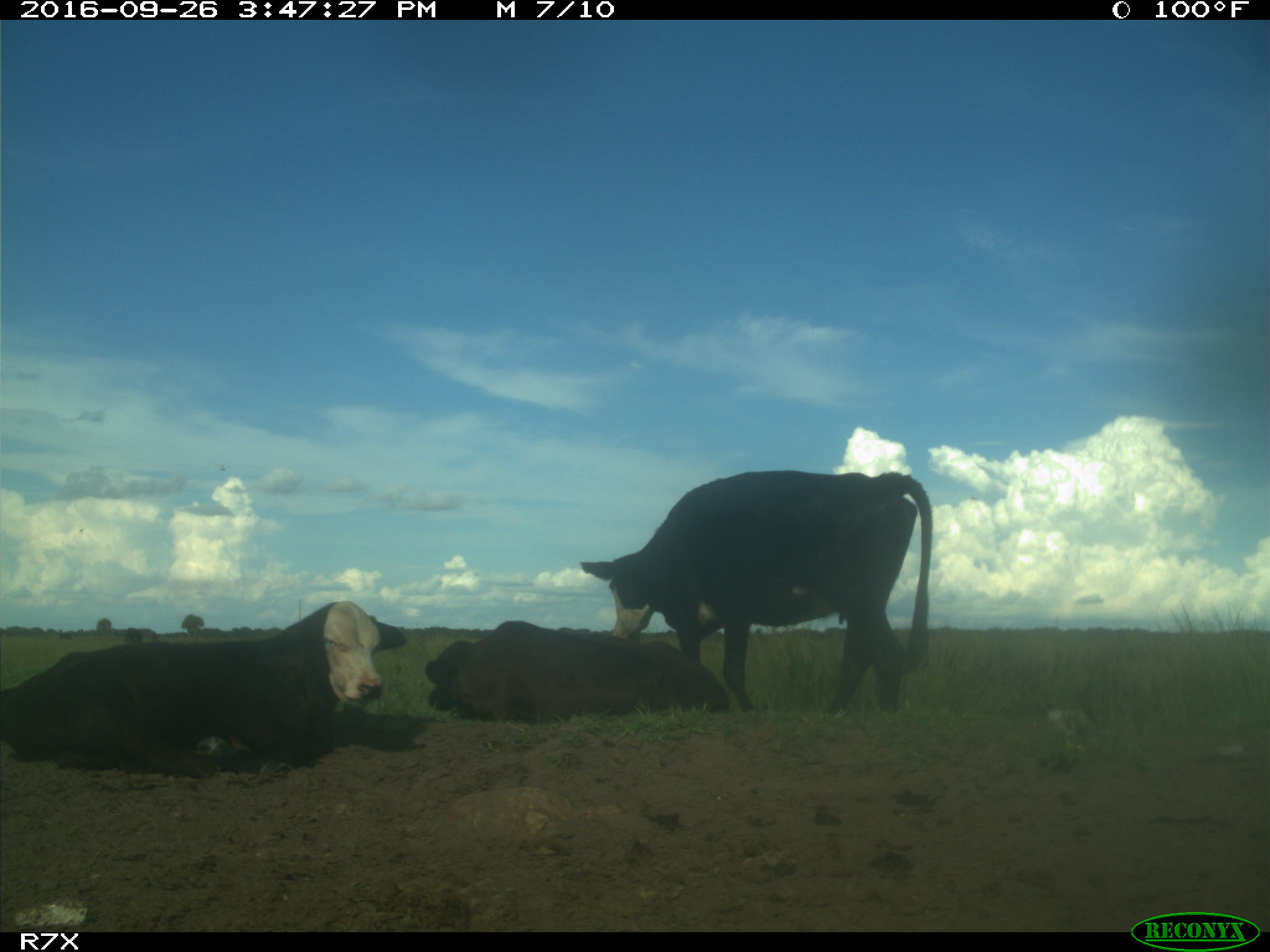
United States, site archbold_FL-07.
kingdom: Animalia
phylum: Chordata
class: Mammalia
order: Artiodactyla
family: Bovidae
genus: Bos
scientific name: Bos taurus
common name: domestic cow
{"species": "Bos taurus (domestic cow)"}